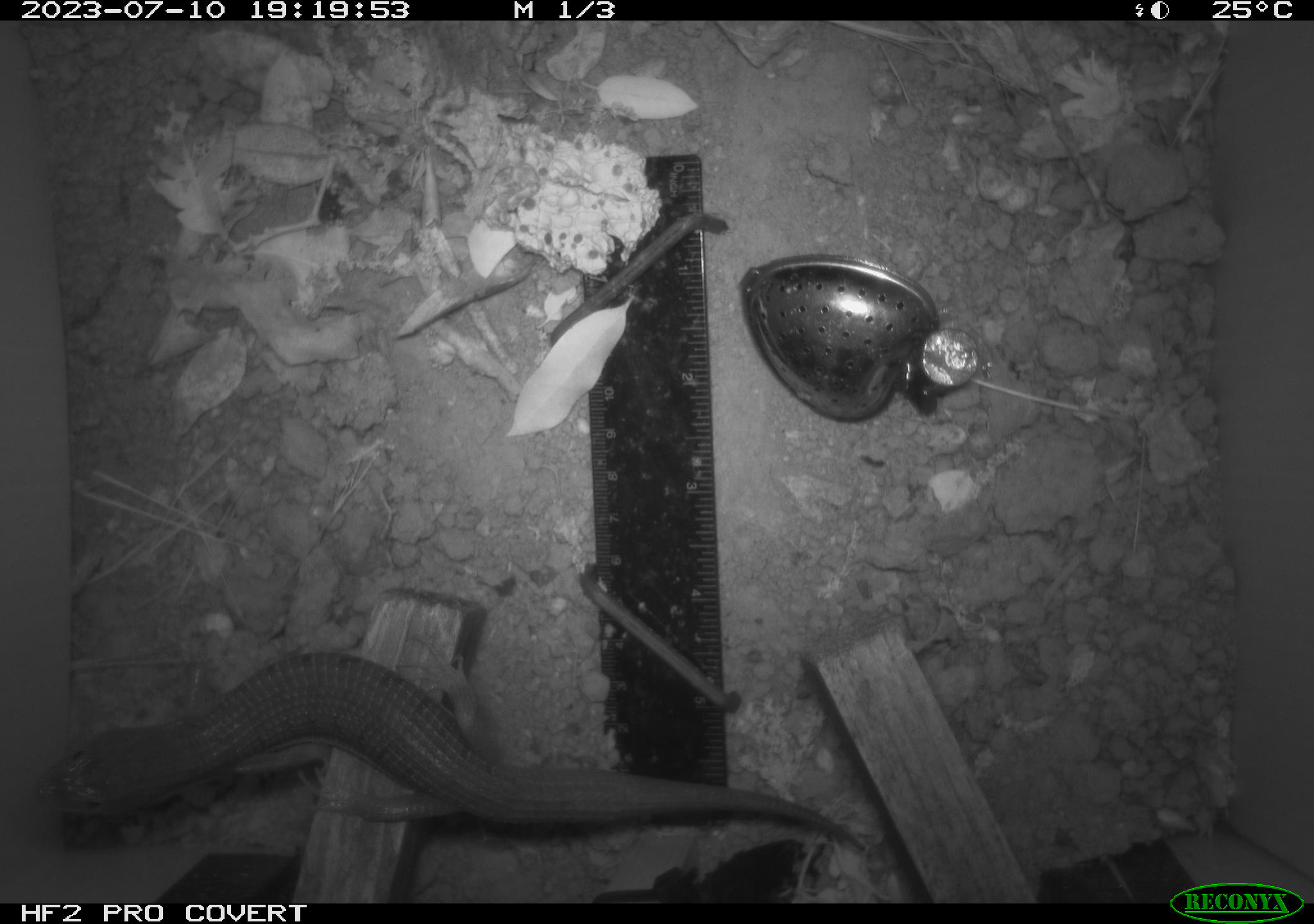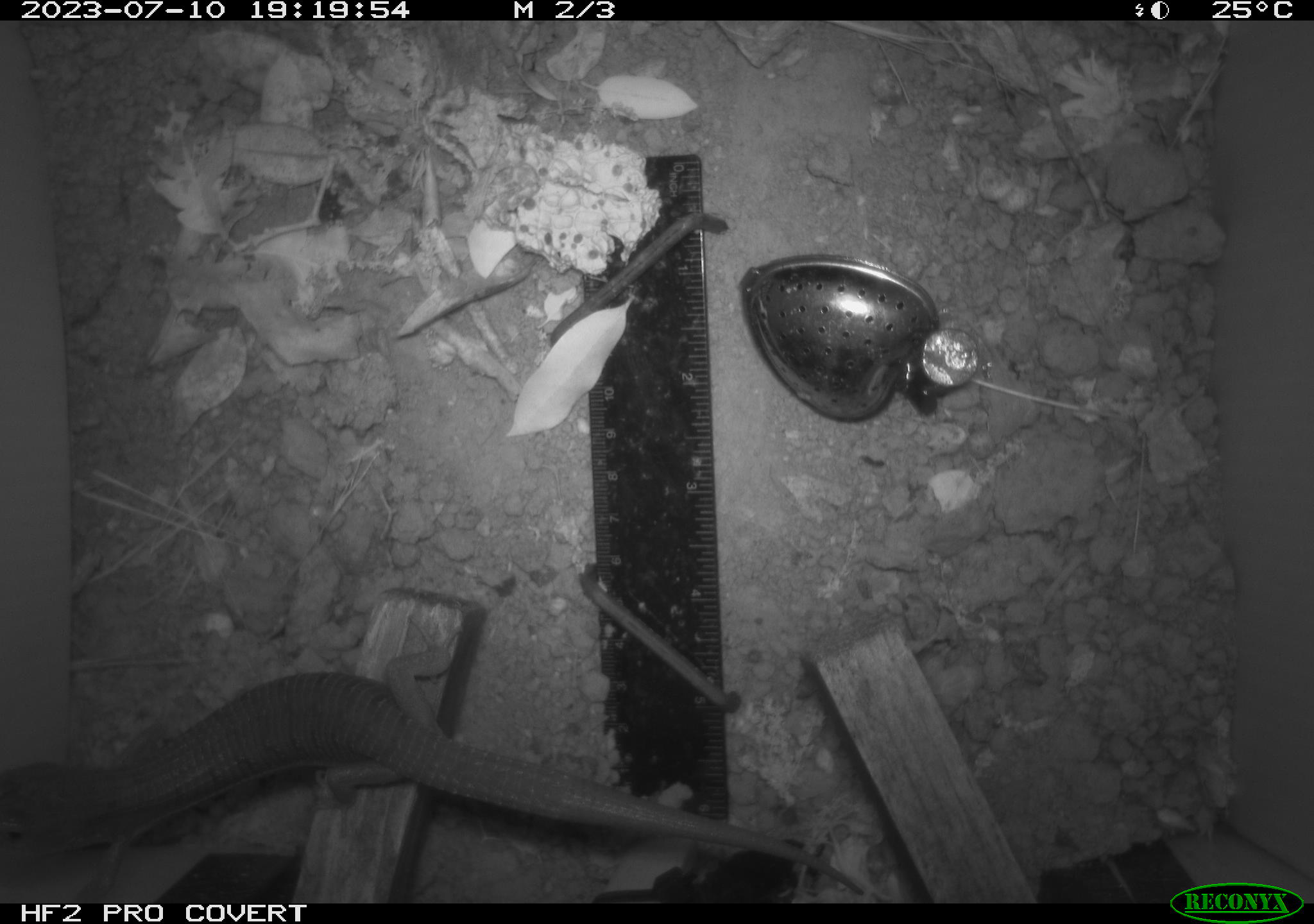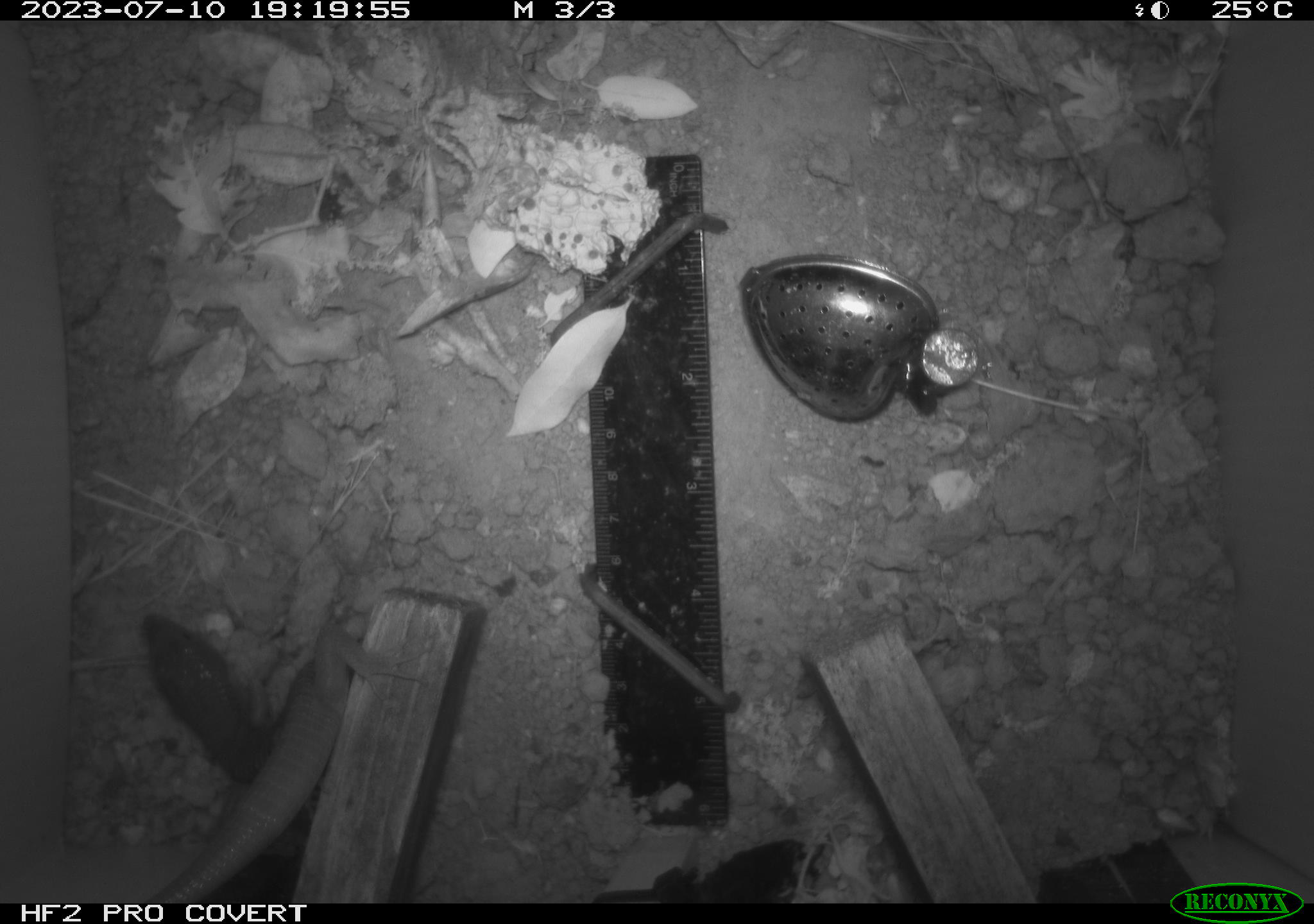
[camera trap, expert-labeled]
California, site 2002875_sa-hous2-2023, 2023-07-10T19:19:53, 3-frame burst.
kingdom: Animalia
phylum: Chordata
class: Reptilia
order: Squamata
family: Anguidae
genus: Elgaria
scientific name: Elgaria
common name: alligator lizards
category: elgaria species